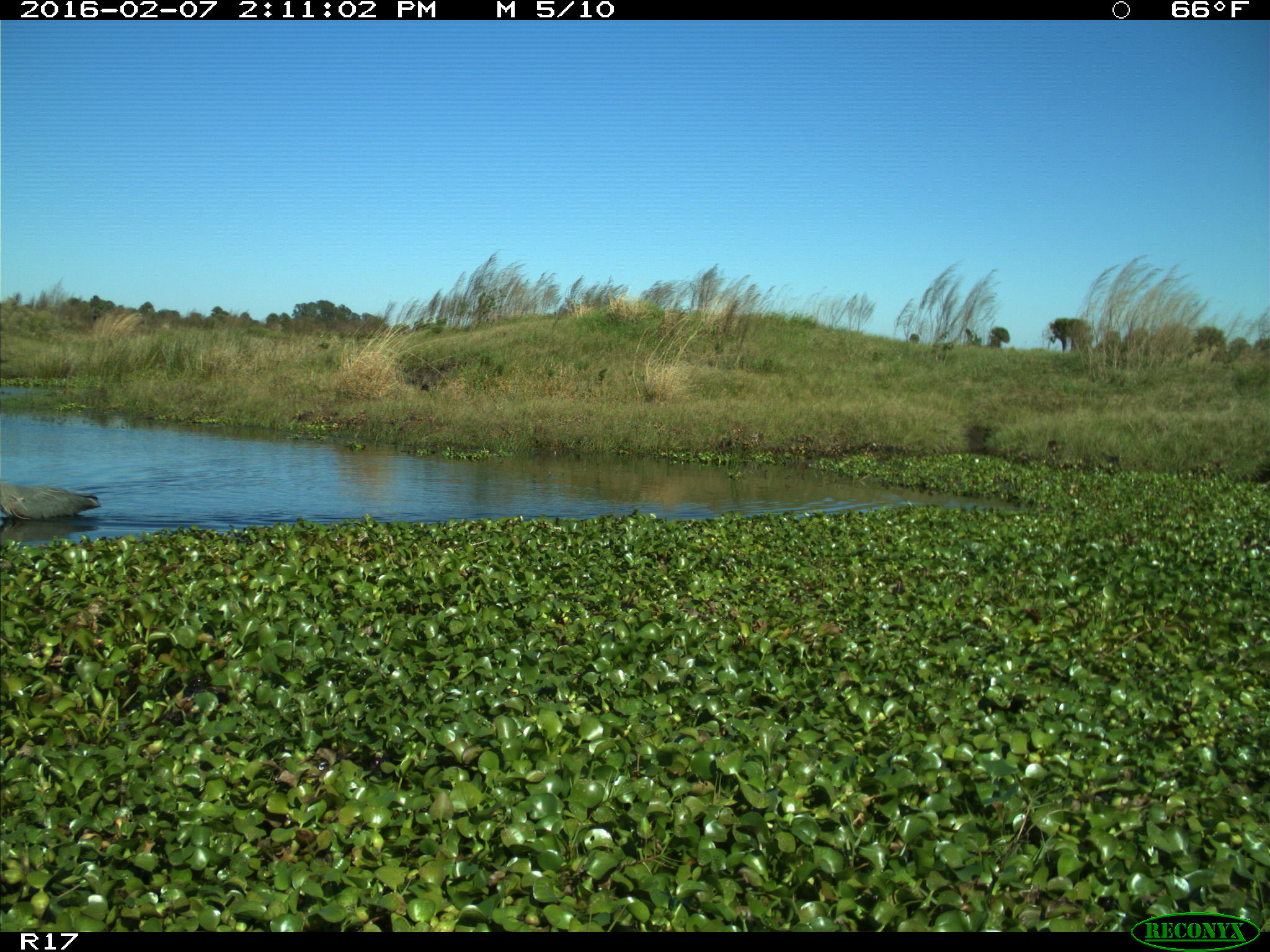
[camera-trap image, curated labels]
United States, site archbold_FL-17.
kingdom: Animalia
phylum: Chordata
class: Aves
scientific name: Aves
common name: birds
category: unidentified bird